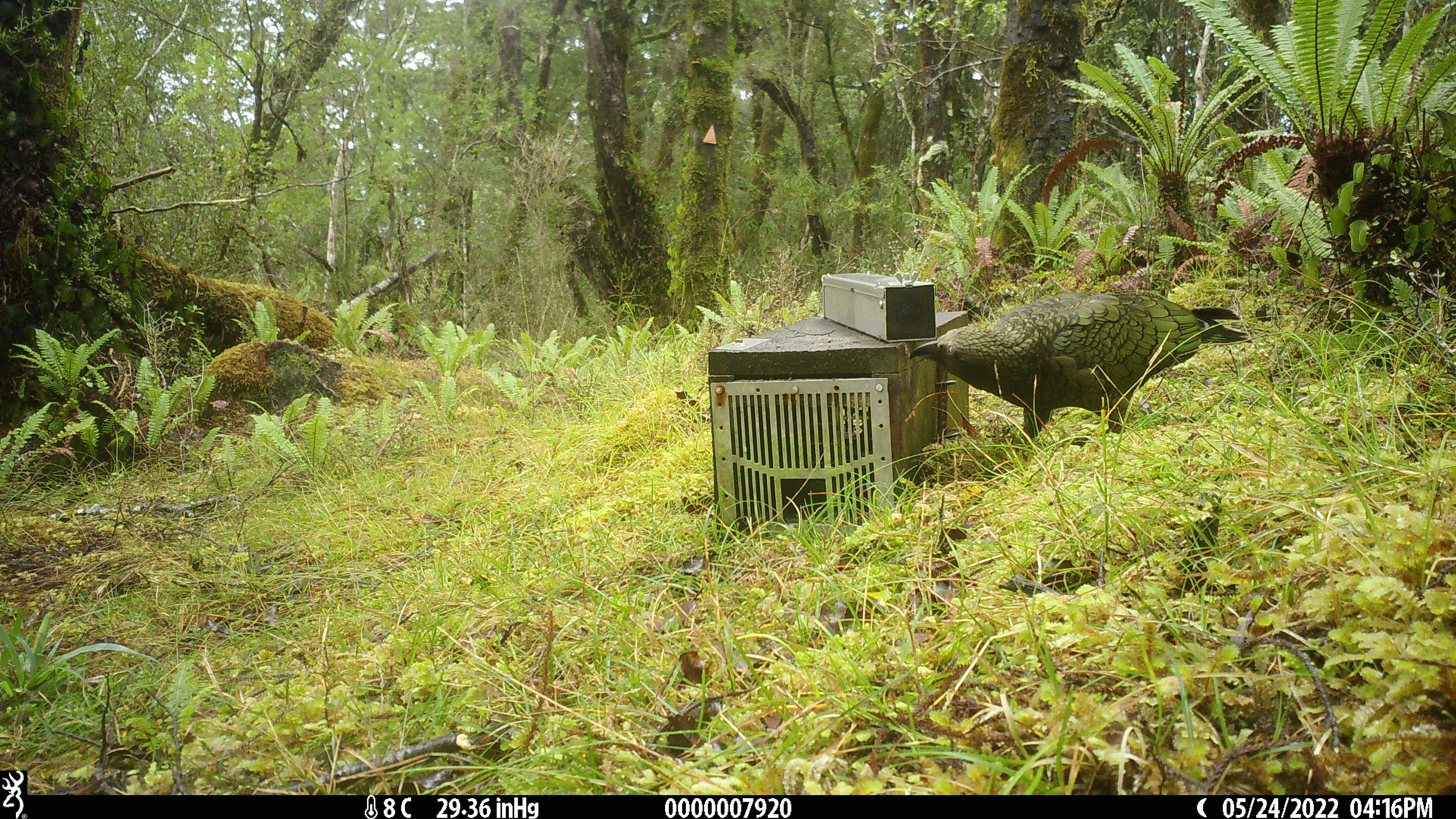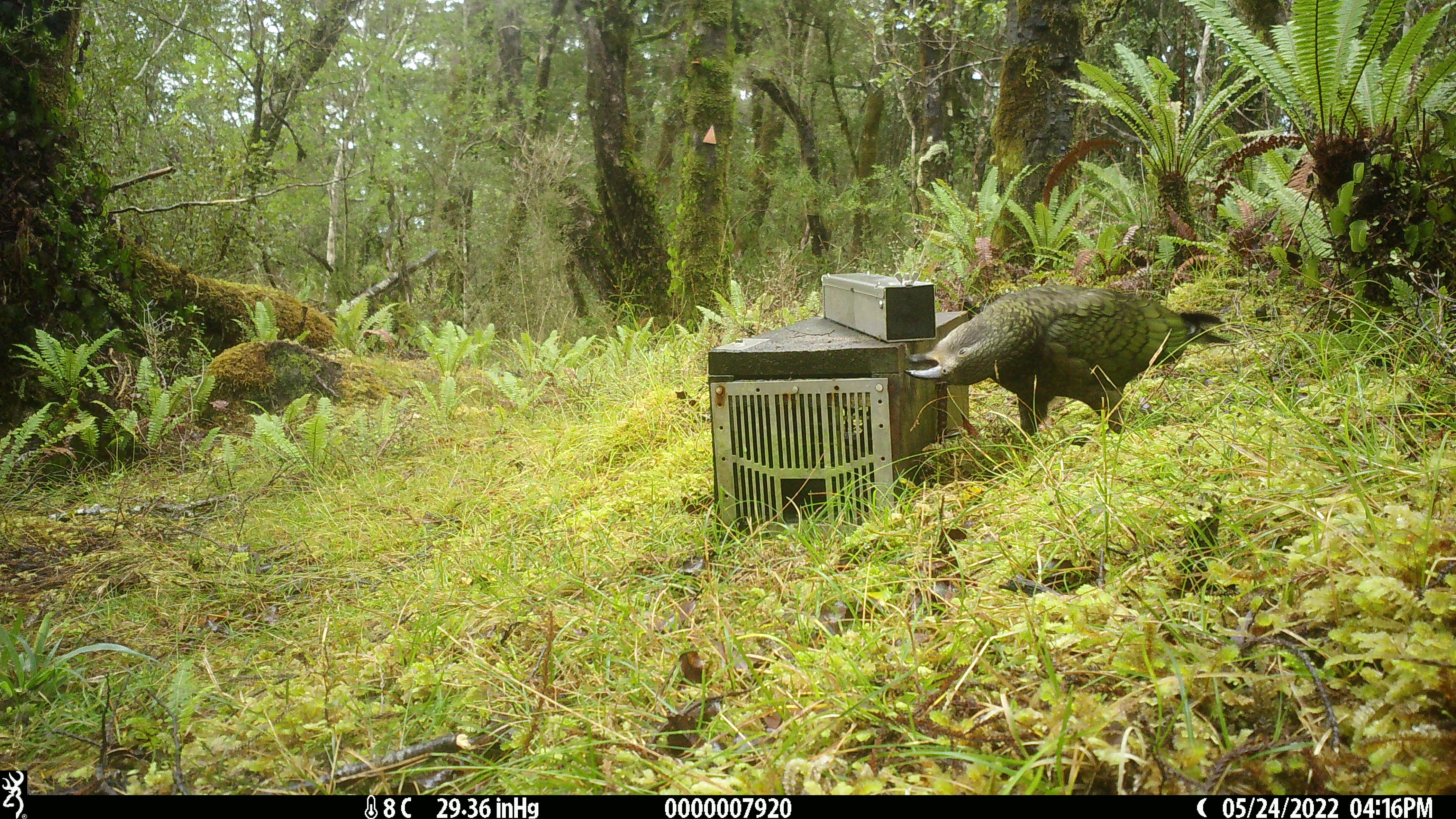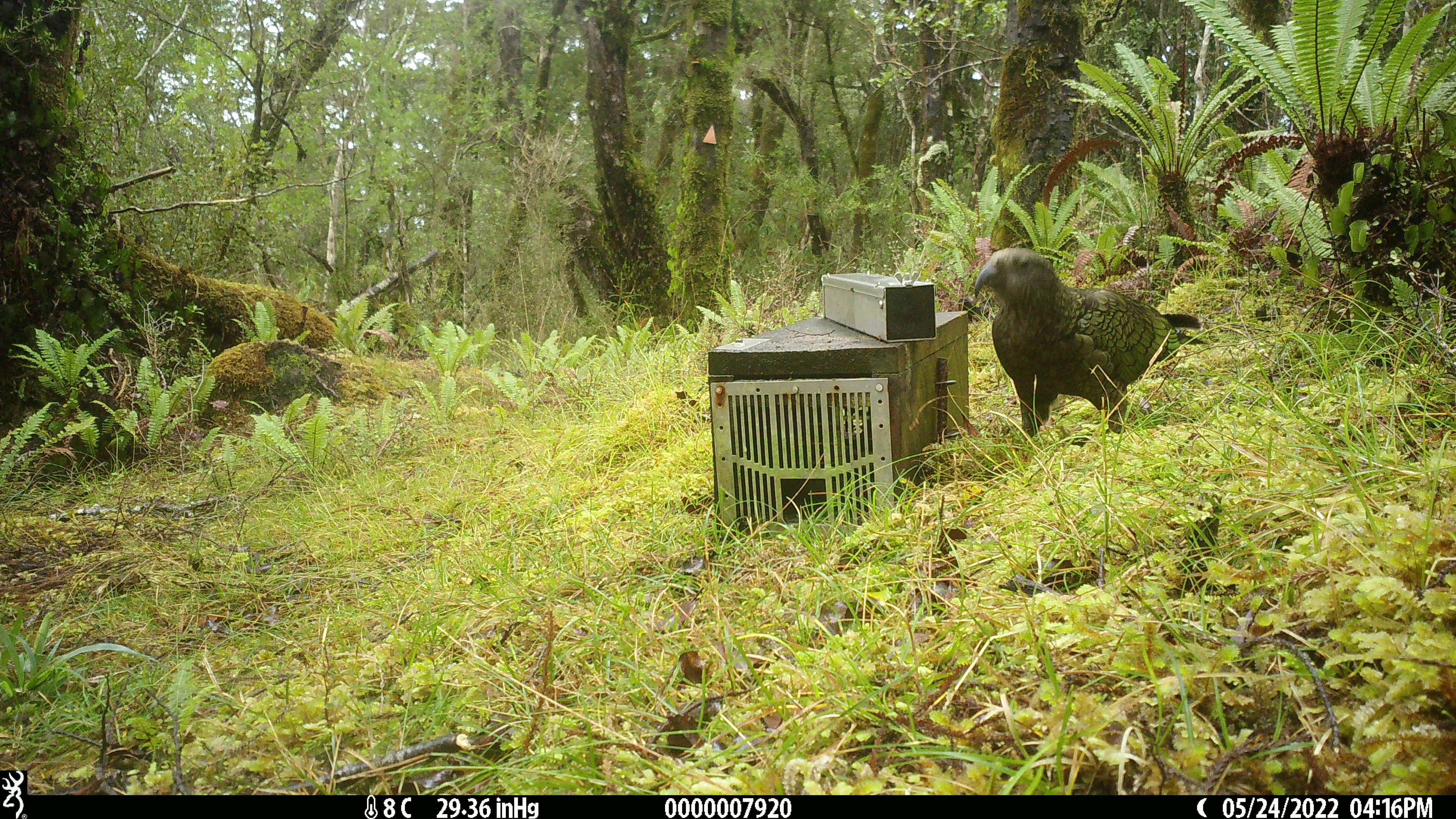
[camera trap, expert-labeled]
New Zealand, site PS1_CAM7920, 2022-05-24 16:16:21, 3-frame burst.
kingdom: Animalia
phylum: Chordata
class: Aves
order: Psittaciformes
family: Strigopidae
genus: Nestor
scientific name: Nestor notabilis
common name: kea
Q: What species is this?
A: Kea (Nestor notabilis).